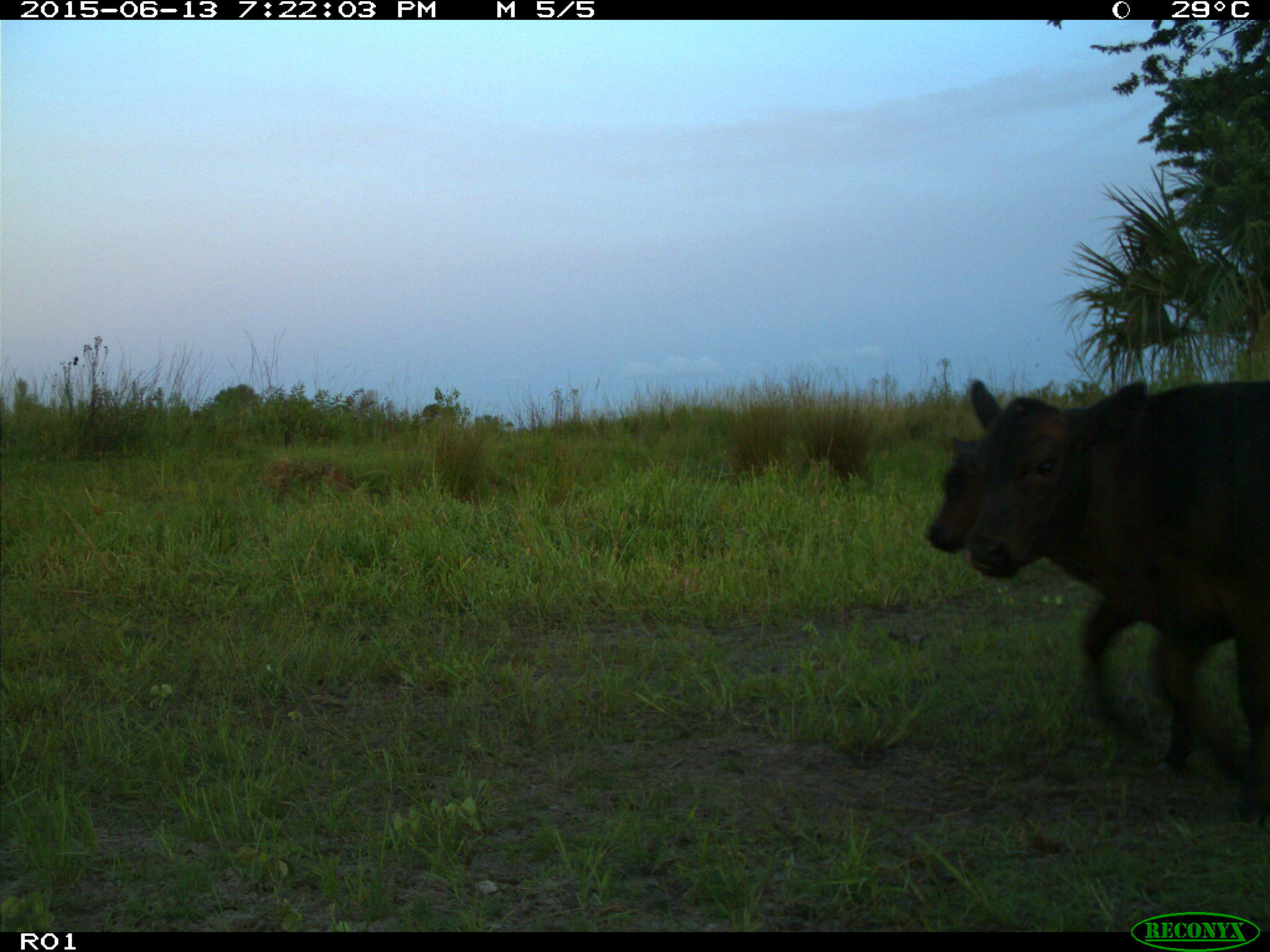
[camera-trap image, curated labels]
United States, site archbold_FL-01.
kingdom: Animalia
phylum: Chordata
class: Mammalia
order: Artiodactyla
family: Bovidae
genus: Bos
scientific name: Bos taurus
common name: domestic cow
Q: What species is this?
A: Bos taurus (domestic cow).